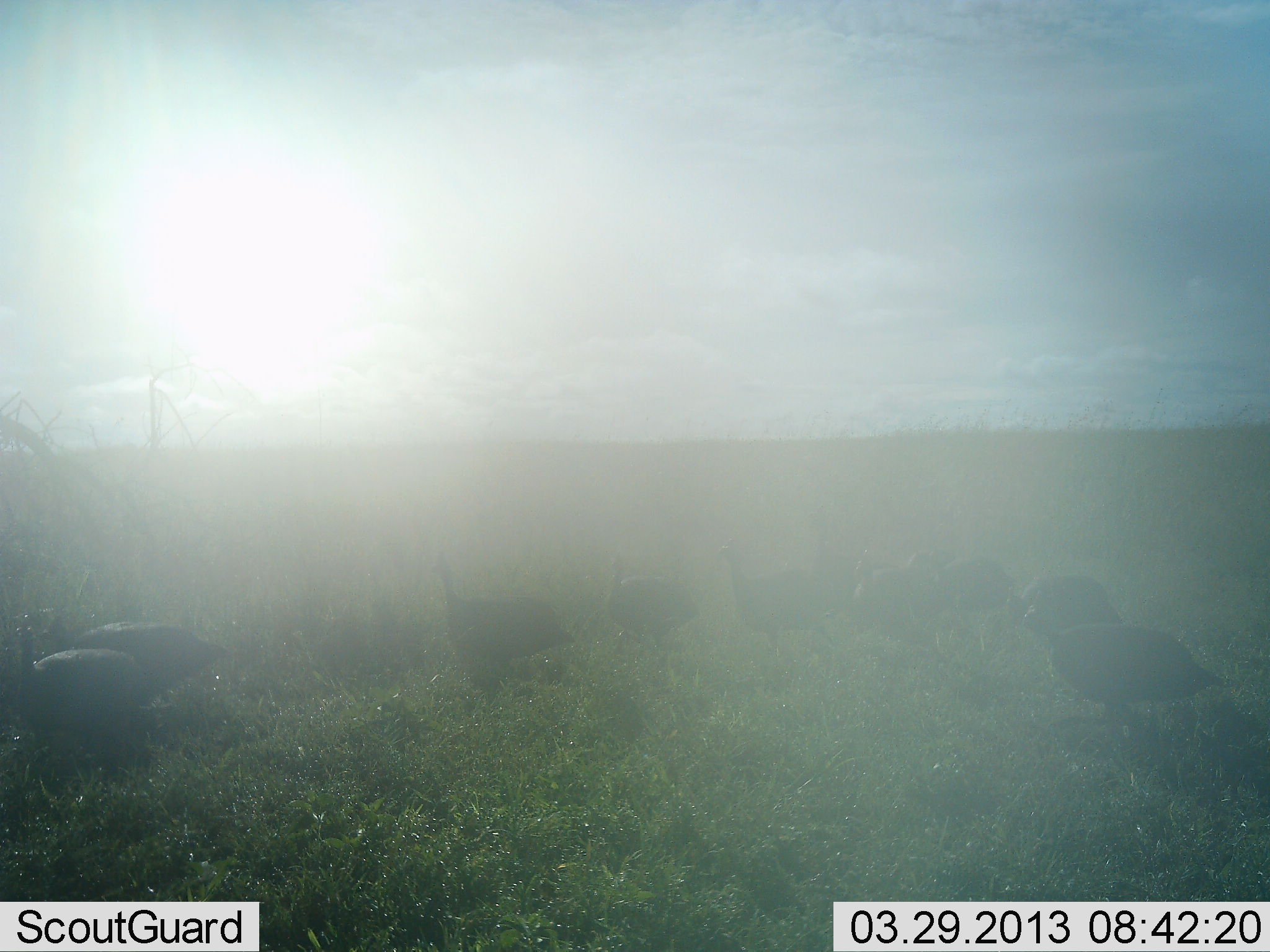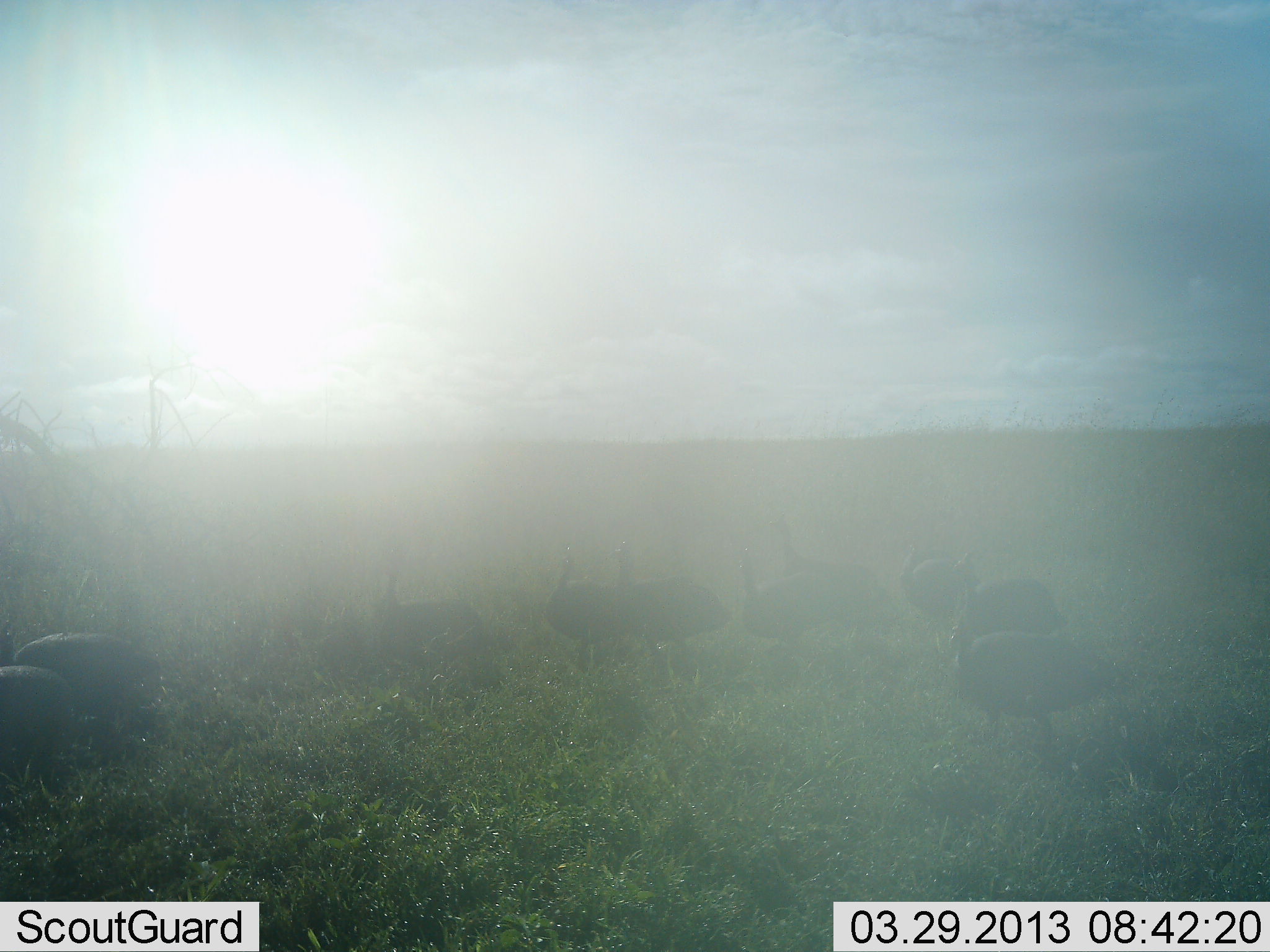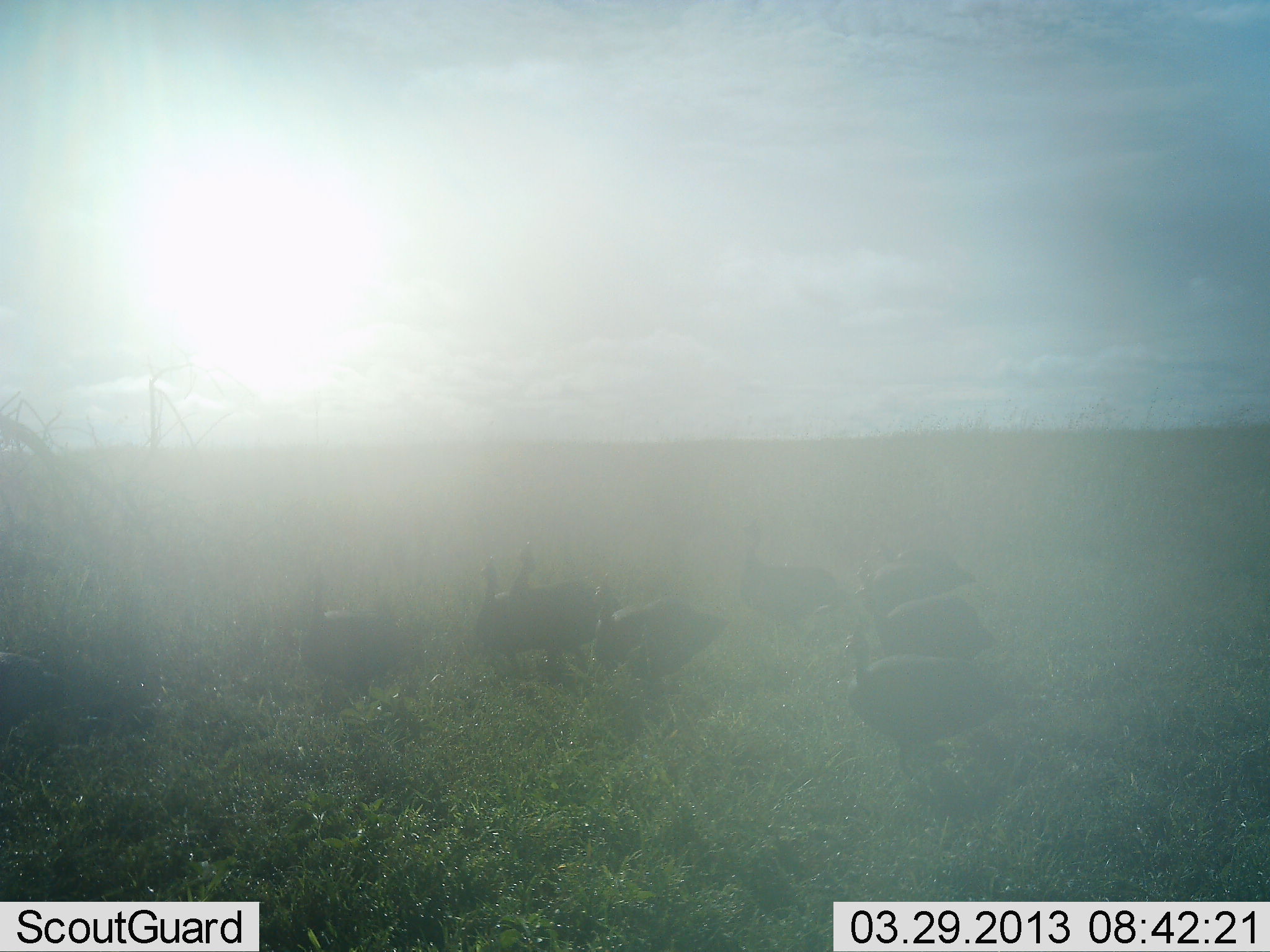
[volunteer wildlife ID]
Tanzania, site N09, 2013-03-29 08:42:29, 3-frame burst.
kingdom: Animalia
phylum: Chordata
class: Aves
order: Galliformes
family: Numididae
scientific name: Numididae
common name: guinea fowl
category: guineafowl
Guineafowl (guinea fowl) (Numididae), count 10. Behavior (volunteer vote fractions): standing 9%, resting 0%, moving 91%, interacting 0%. Young present (vote fraction): 0%. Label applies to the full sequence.